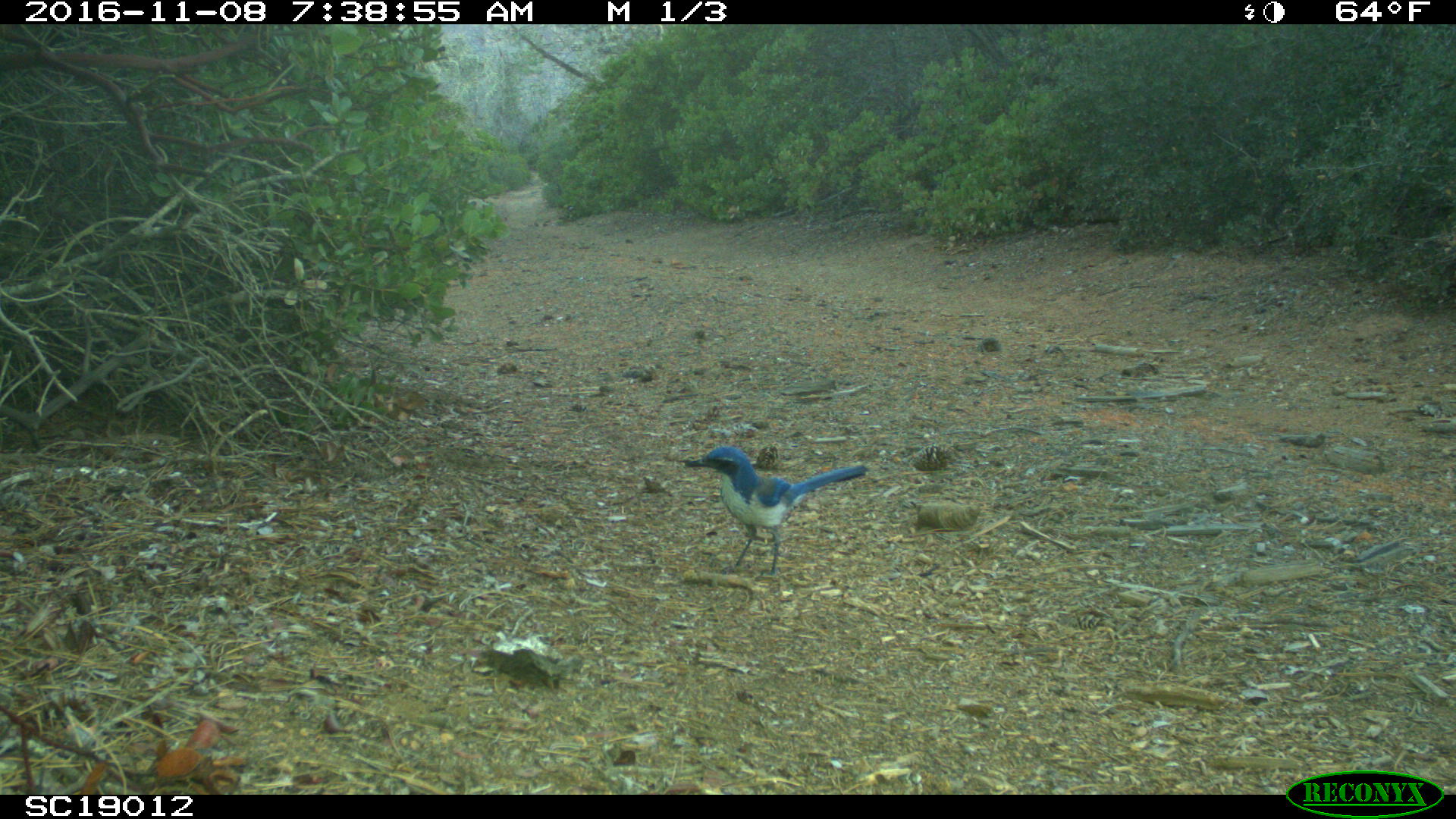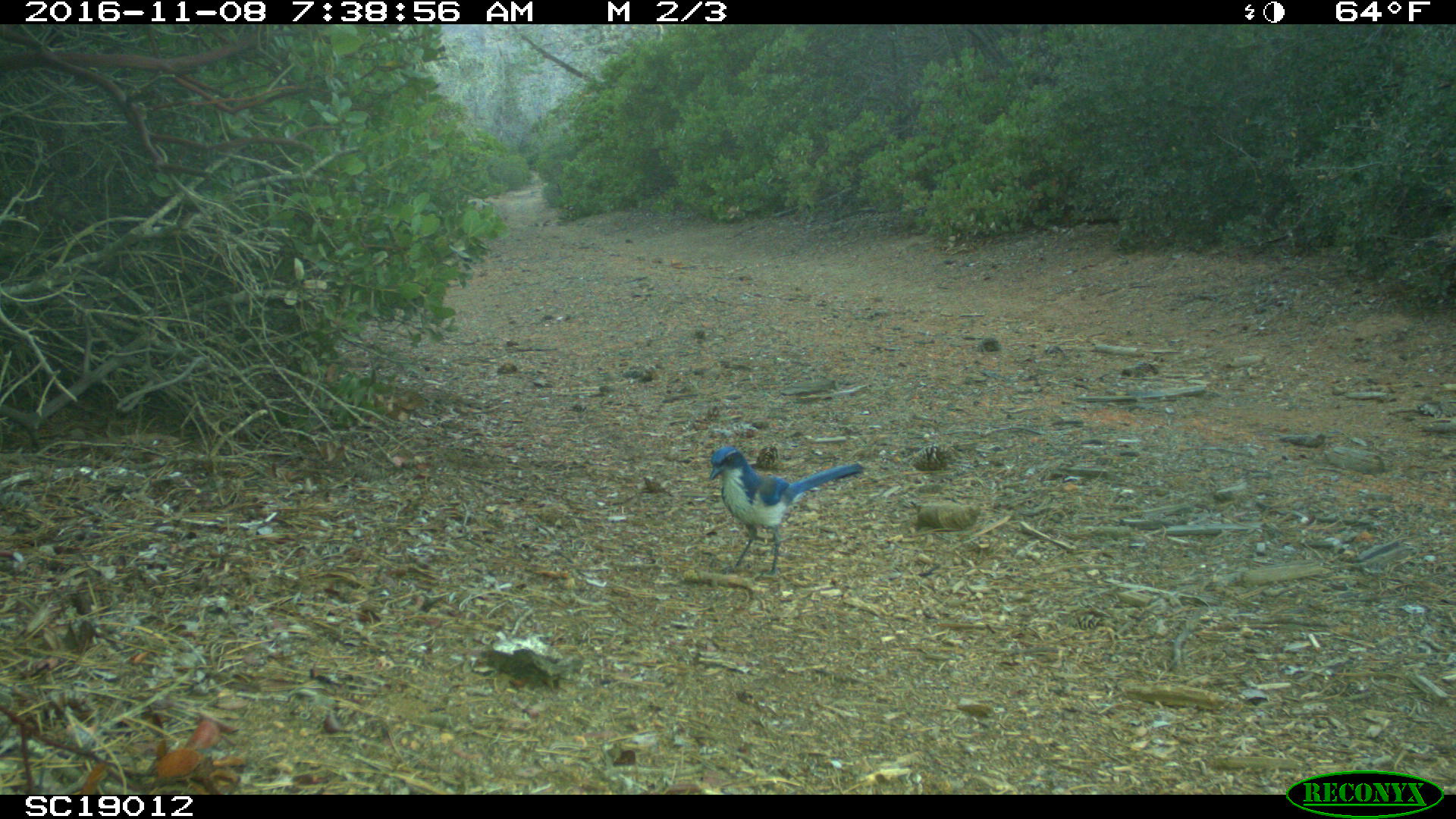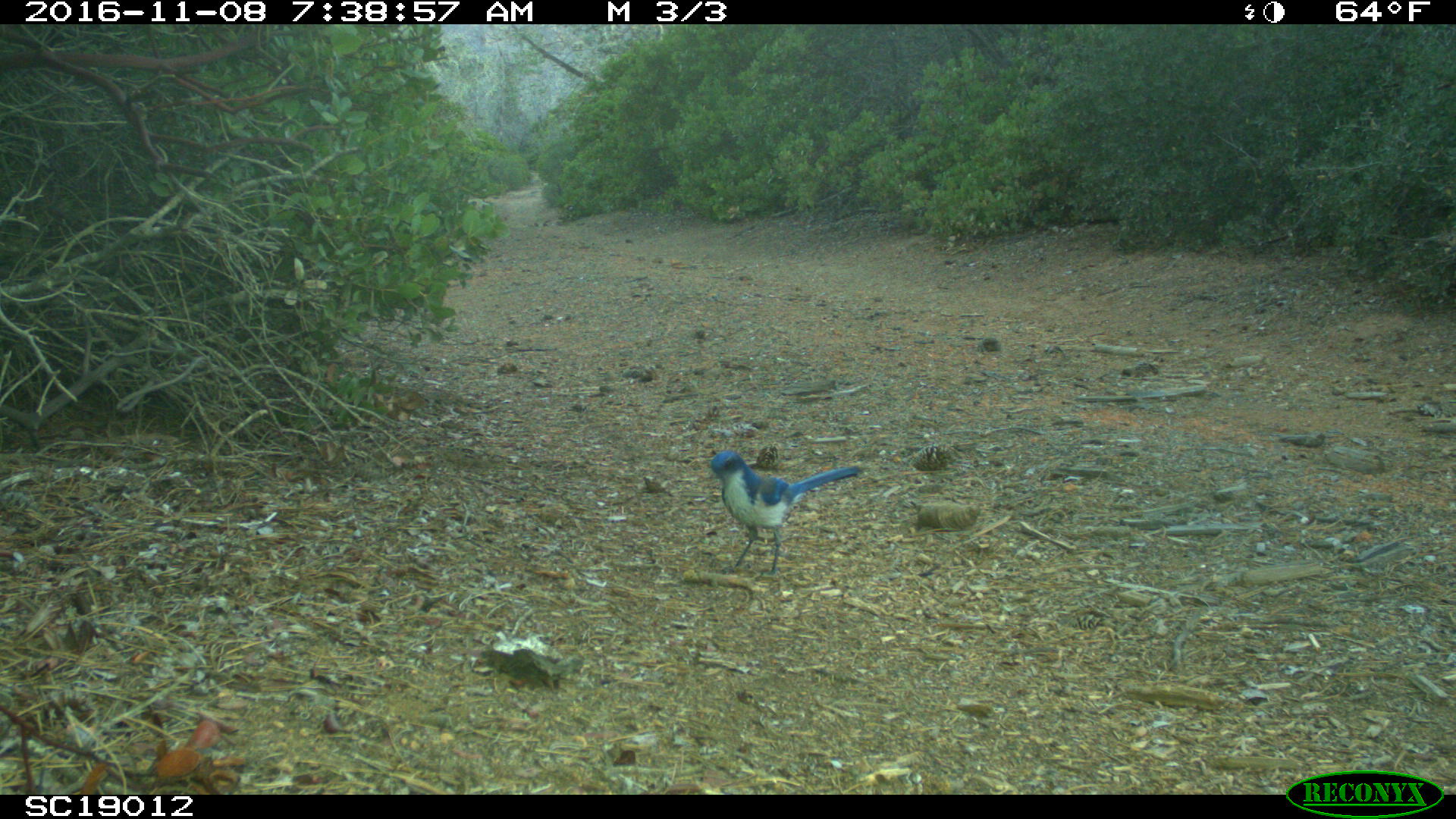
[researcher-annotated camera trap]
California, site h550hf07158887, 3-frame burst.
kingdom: Animalia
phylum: Chordata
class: Aves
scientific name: Aves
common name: bird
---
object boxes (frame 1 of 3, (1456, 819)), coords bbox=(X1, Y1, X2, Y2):
bird: bbox=(686, 445, 868, 576)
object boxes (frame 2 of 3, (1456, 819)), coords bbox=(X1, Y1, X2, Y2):
bird: bbox=(708, 445, 863, 576)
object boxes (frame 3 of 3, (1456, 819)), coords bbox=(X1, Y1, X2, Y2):
bird: bbox=(701, 450, 861, 579)